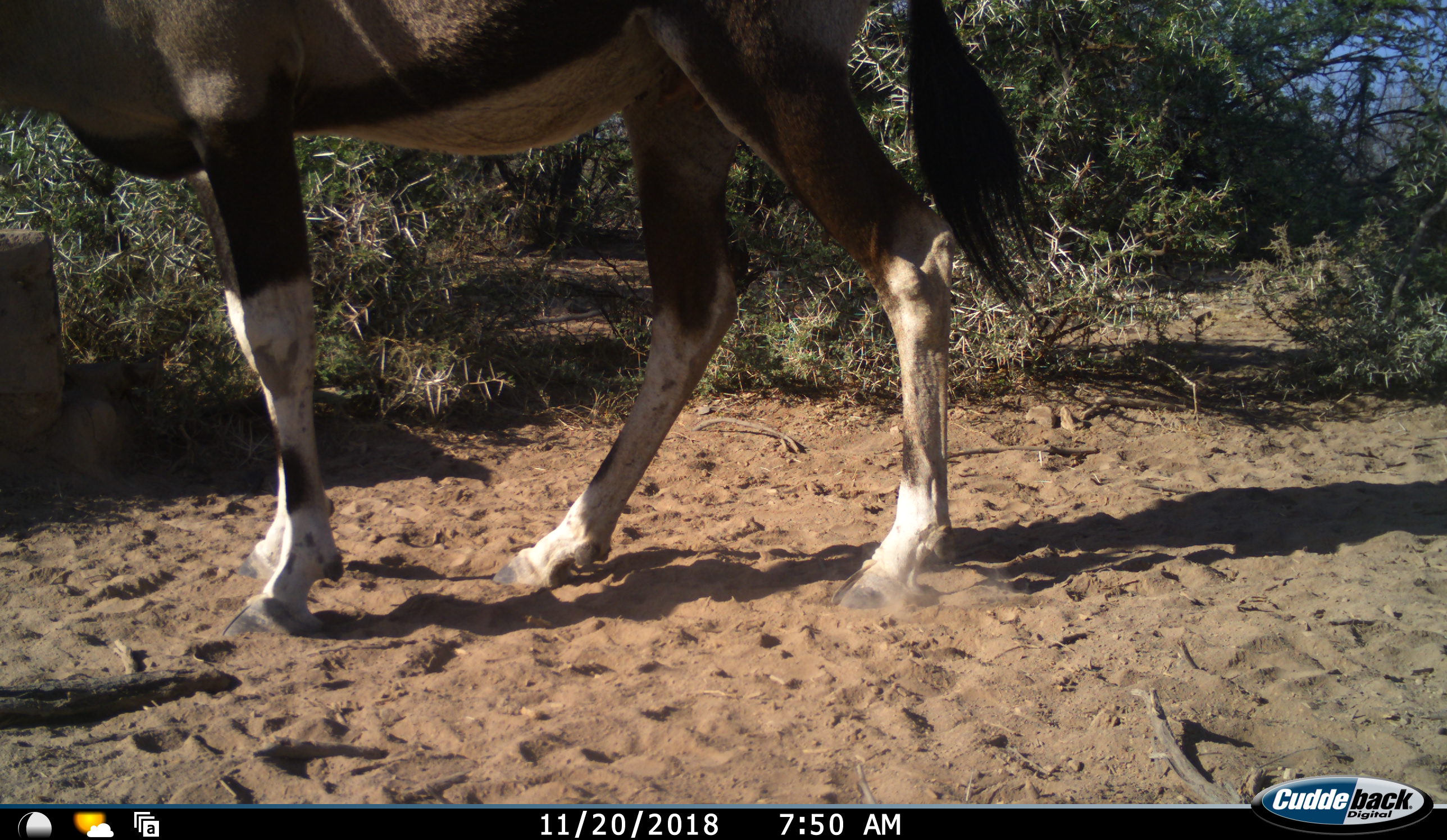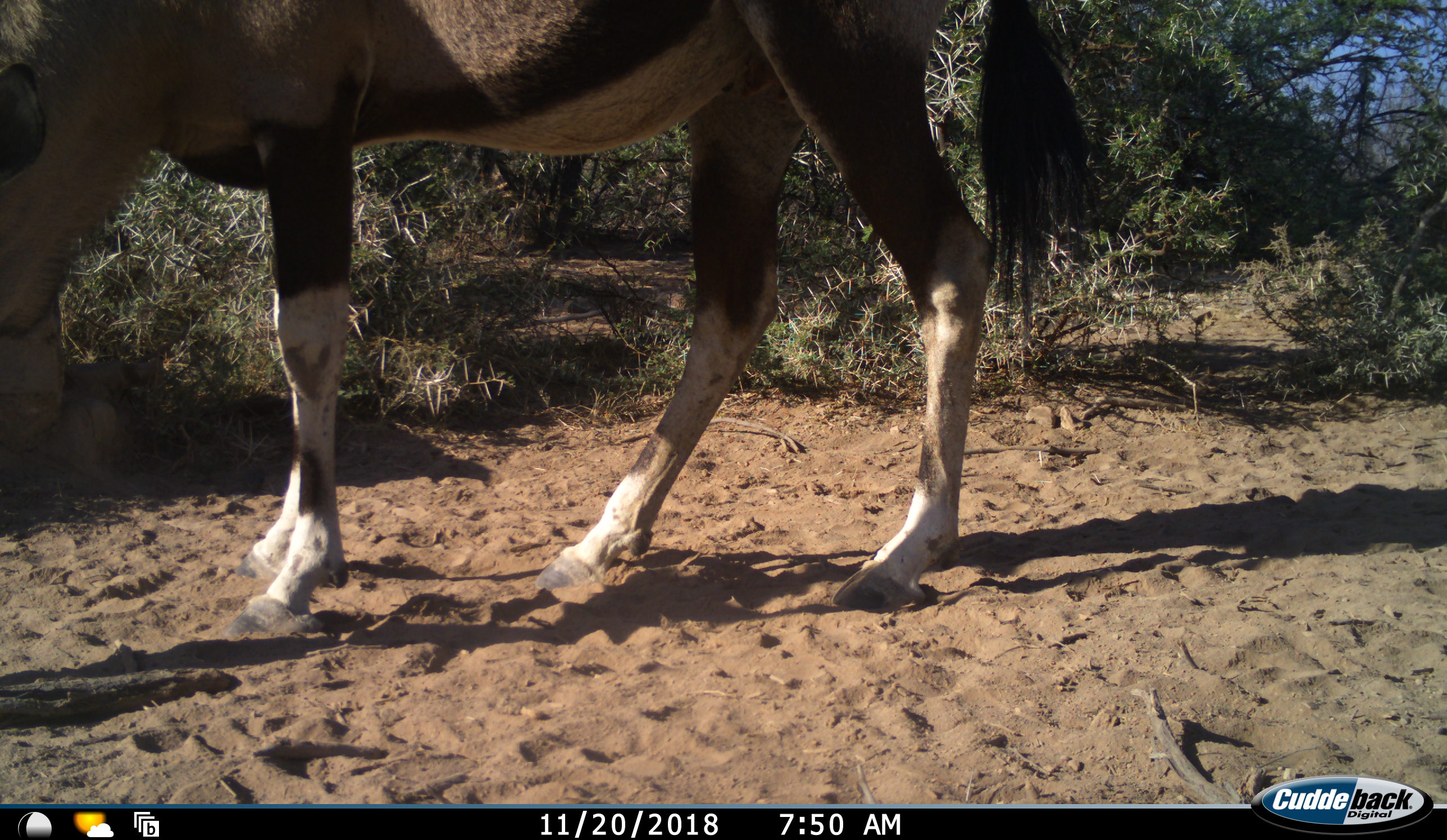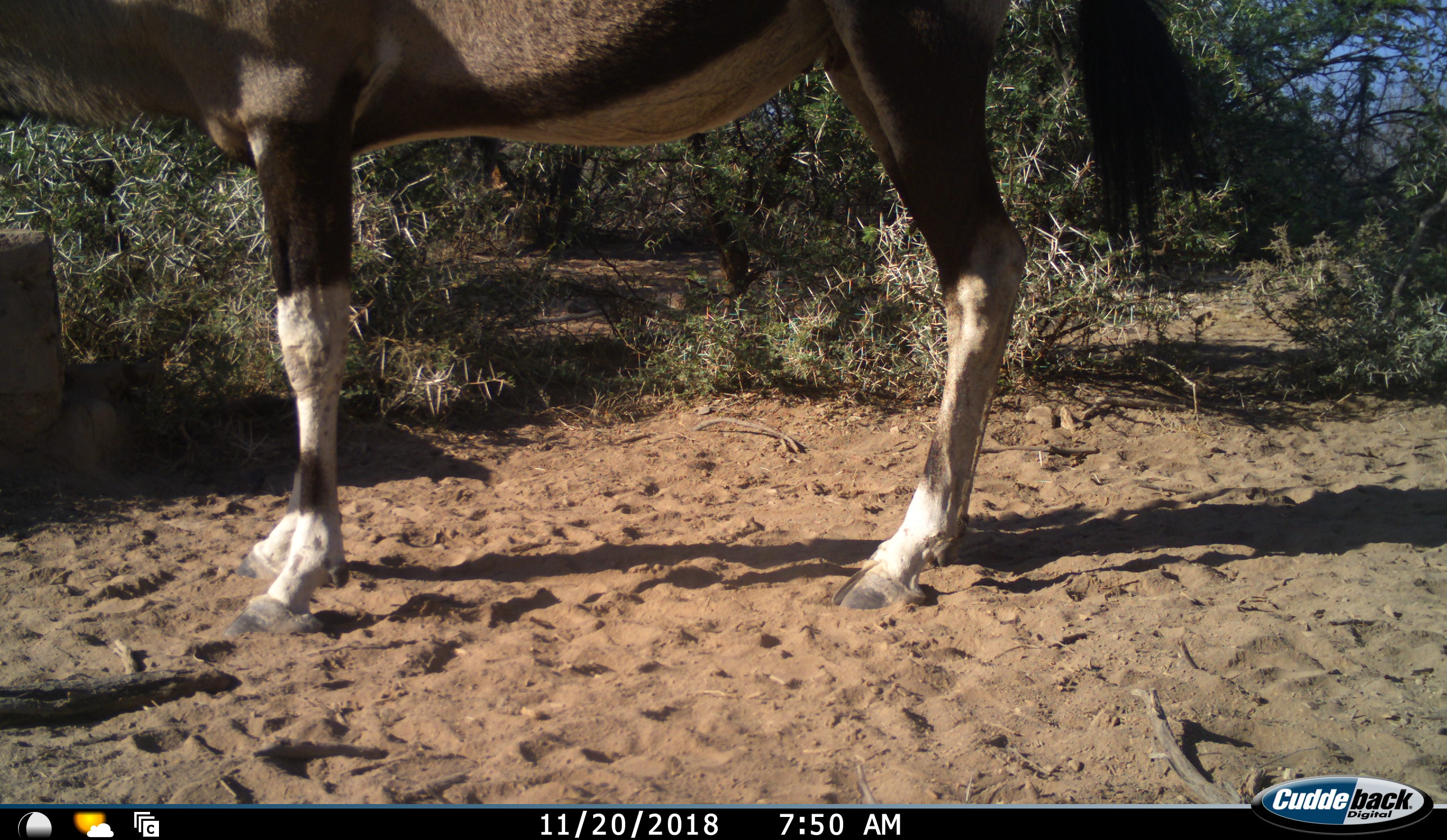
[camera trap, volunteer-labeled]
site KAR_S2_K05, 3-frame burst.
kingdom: Animalia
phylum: Chordata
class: Mammalia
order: Artiodactyla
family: Bovidae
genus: Oryx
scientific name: Oryx gazella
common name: gemsbok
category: oryx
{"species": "oryx (gemsbok) (Oryx gazella)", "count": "1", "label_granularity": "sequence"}